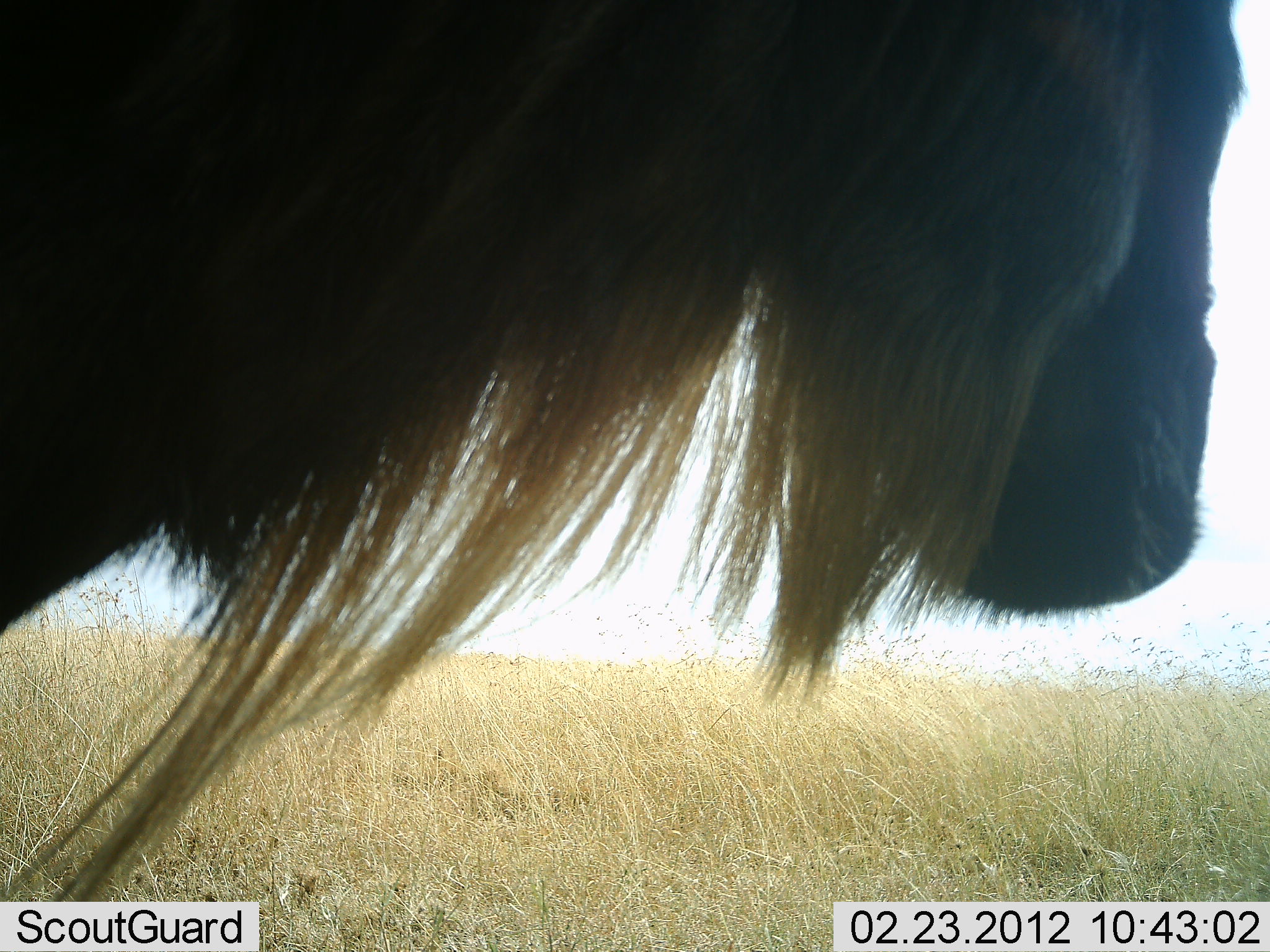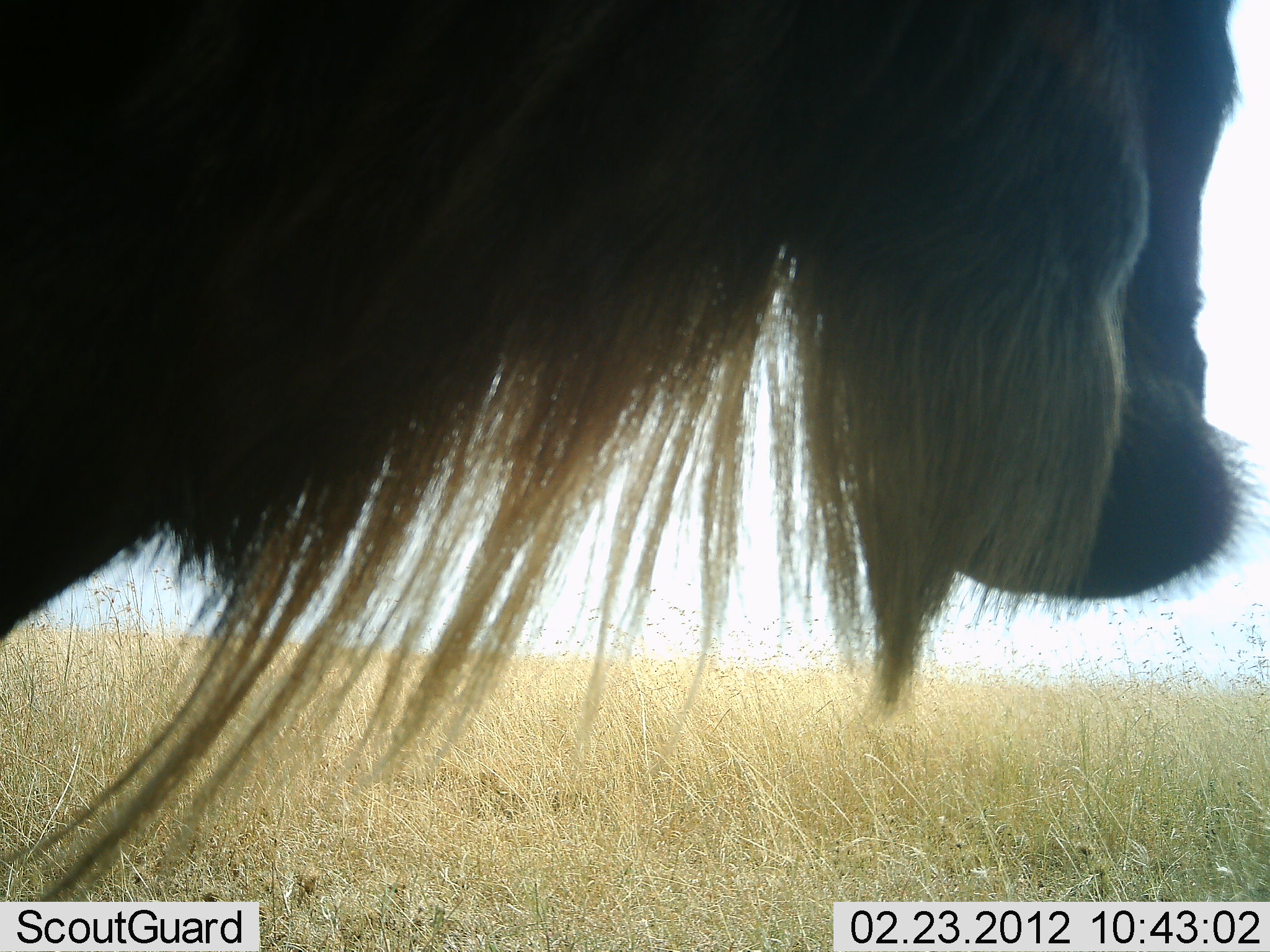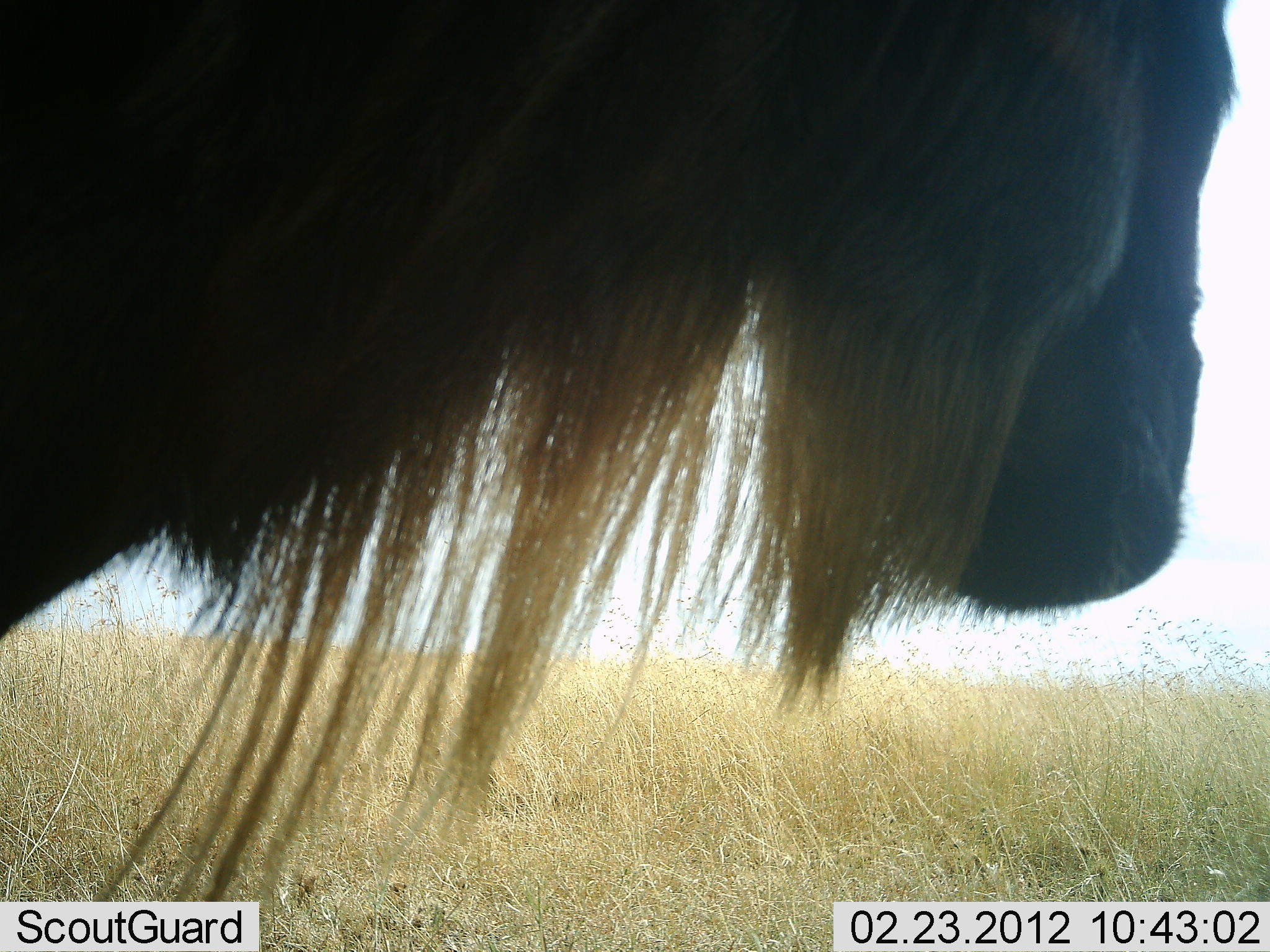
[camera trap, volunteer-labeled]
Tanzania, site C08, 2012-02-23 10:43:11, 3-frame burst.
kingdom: Animalia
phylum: Chordata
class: Mammalia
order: Artiodactyla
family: Bovidae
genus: Connochaetes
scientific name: Connochaetes taurinus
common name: blue wildebeest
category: wildebeest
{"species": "wildebeest (blue wildebeest) (Connochaetes taurinus)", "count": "1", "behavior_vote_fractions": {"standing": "81%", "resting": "0%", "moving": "0%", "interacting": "0%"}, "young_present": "0%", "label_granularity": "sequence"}